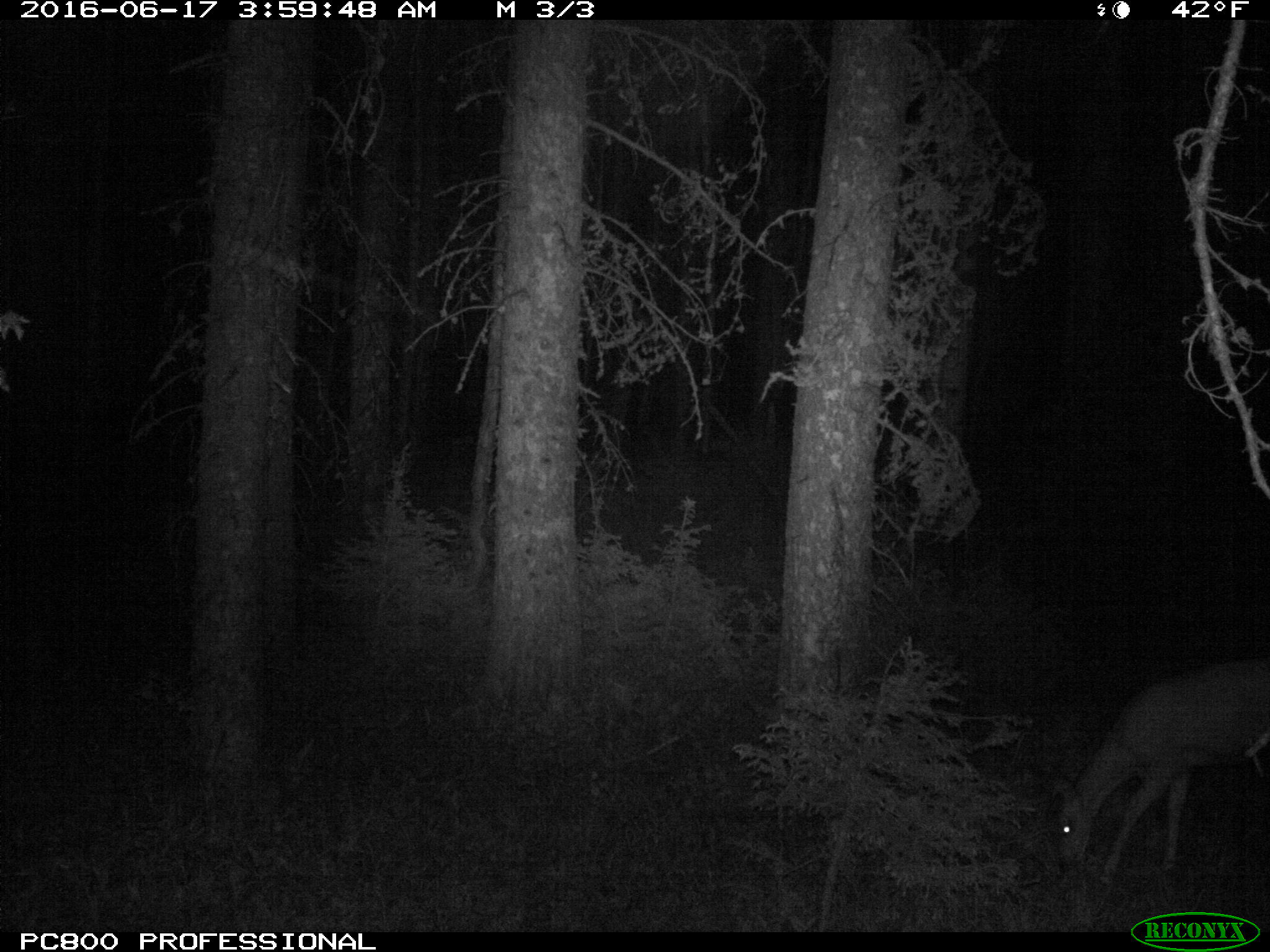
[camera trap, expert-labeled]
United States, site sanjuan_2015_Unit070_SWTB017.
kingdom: Animalia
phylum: Chordata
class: Mammalia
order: Artiodactyla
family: Cervidae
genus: Odocoileus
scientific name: Odocoileus hemionus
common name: mule deer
Odocoileus hemionus (mule deer).